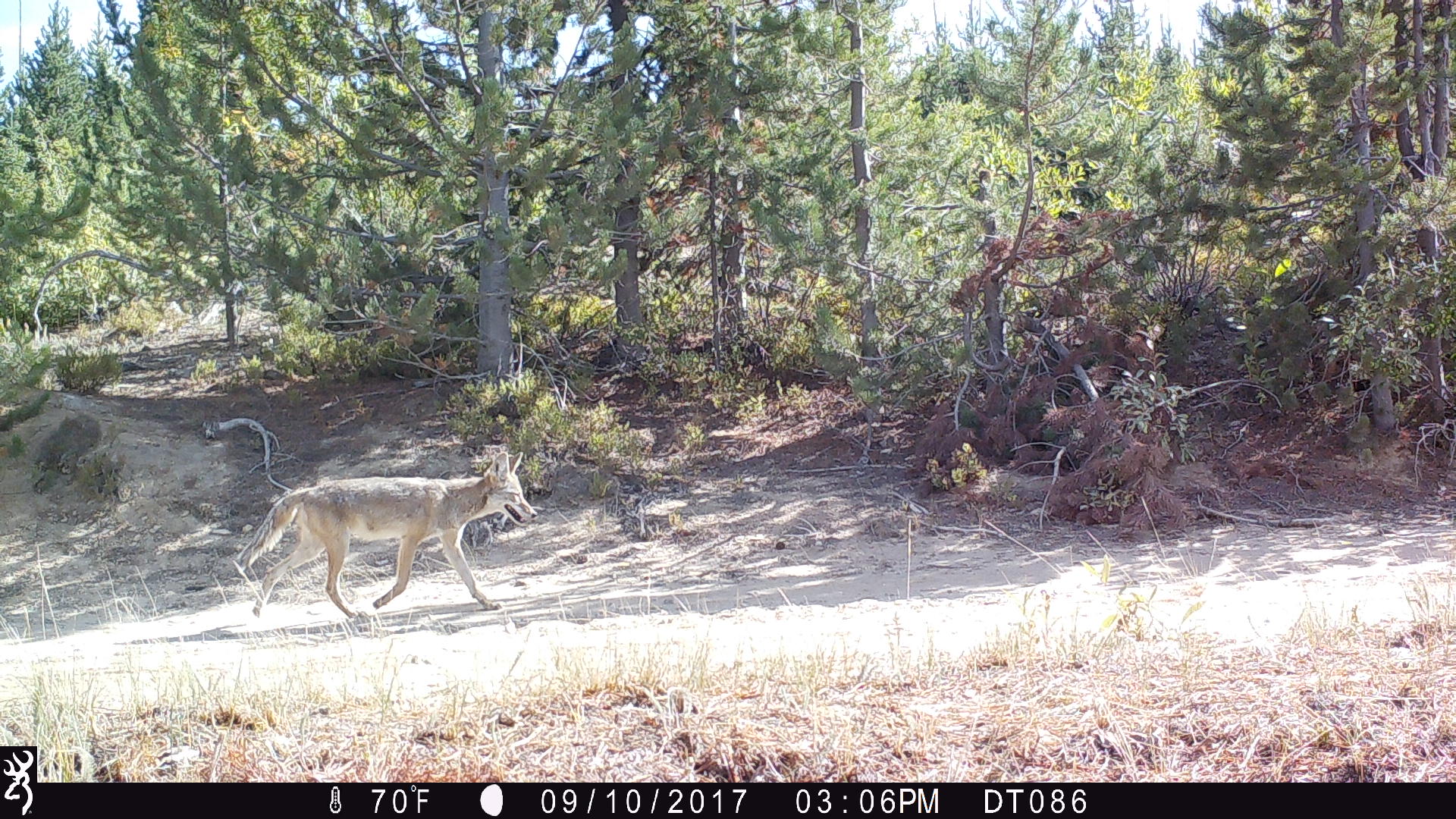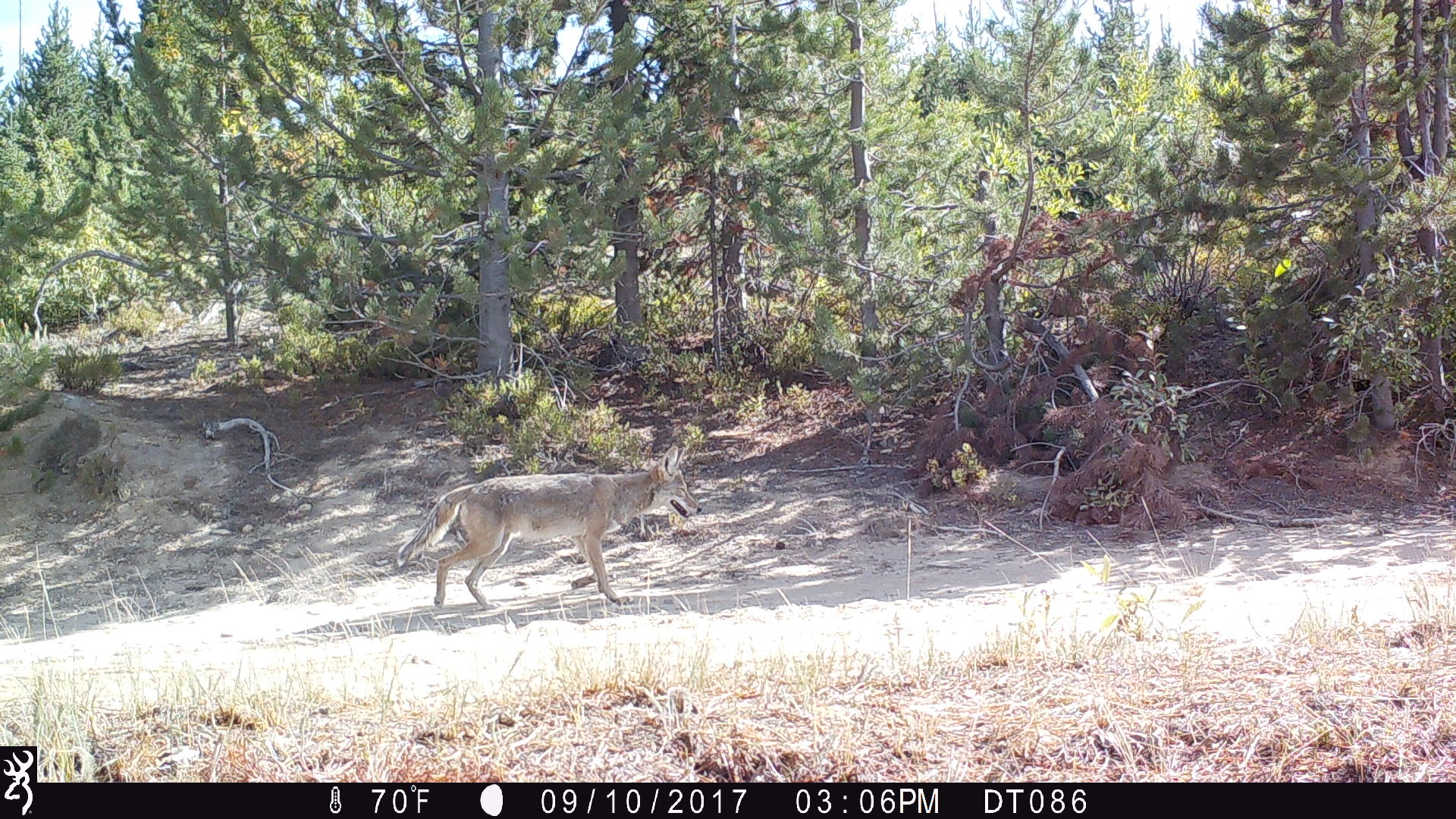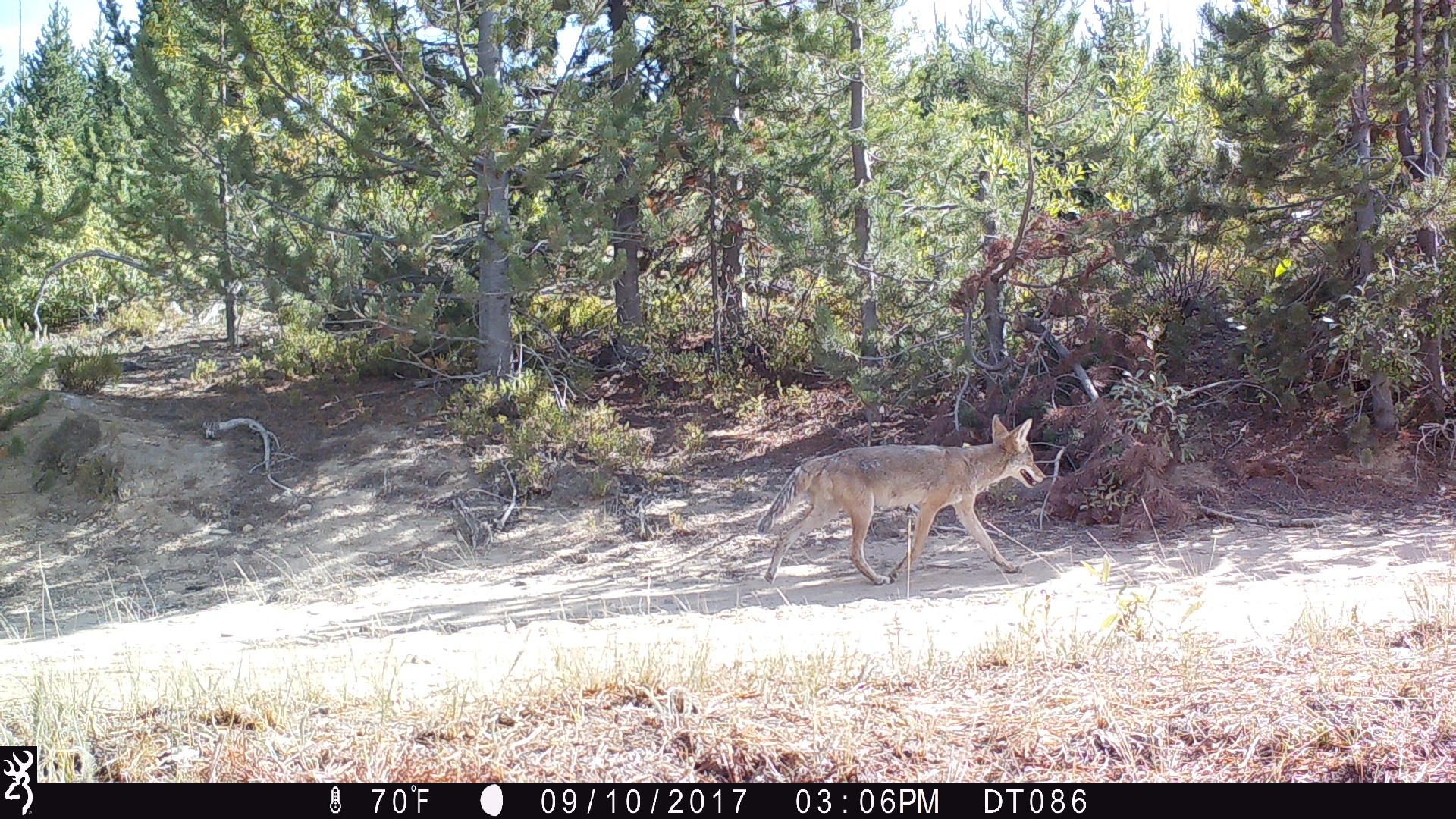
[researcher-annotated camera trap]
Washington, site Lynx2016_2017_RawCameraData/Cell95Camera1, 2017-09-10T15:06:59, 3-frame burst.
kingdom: Animalia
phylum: Chordata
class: Mammalia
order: Carnivora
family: Canidae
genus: Canis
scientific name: Canis latrans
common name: coyote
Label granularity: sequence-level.